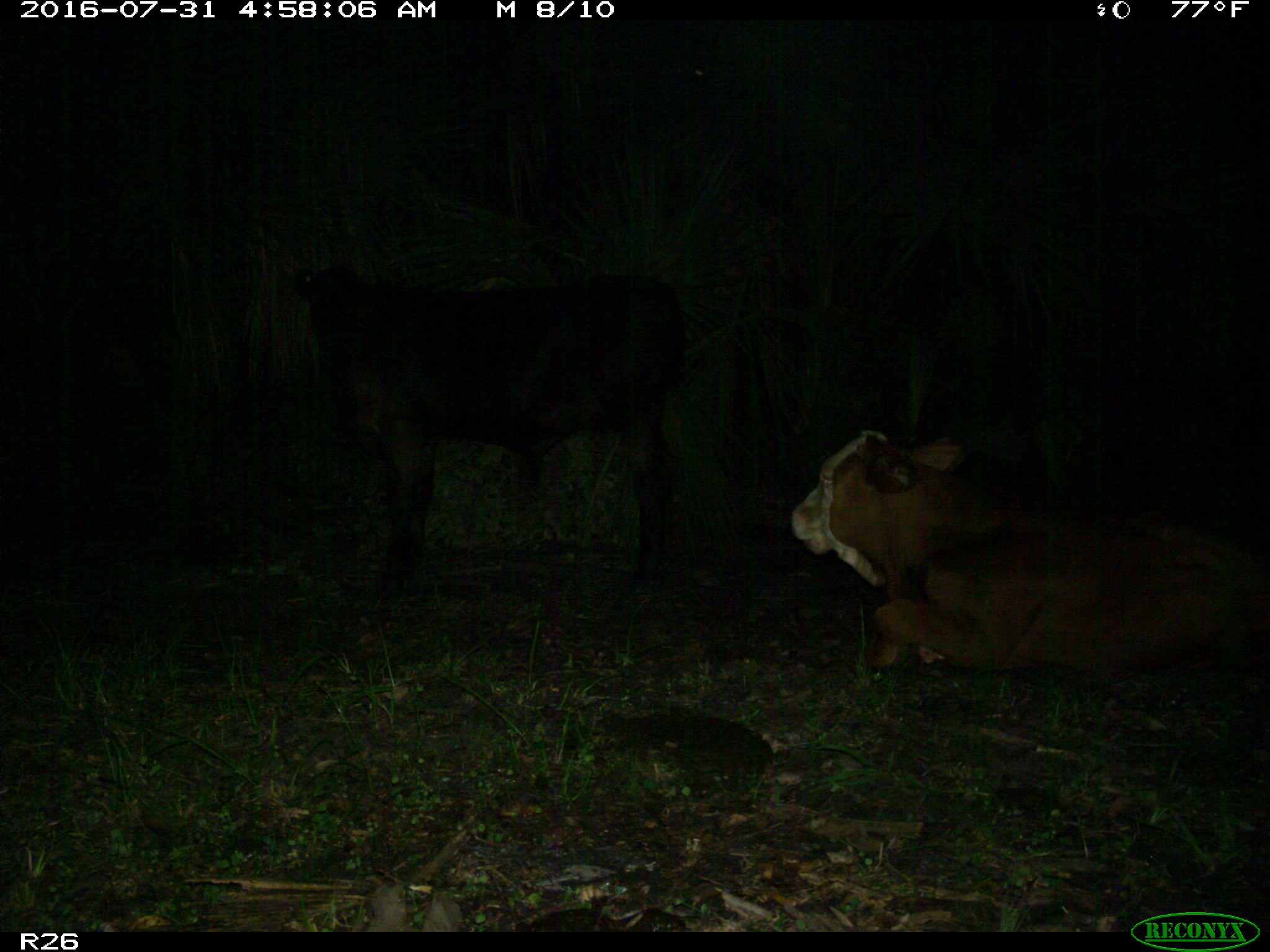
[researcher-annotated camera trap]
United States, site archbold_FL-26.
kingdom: Animalia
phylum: Chordata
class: Mammalia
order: Artiodactyla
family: Bovidae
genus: Bos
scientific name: Bos taurus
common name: domestic cow